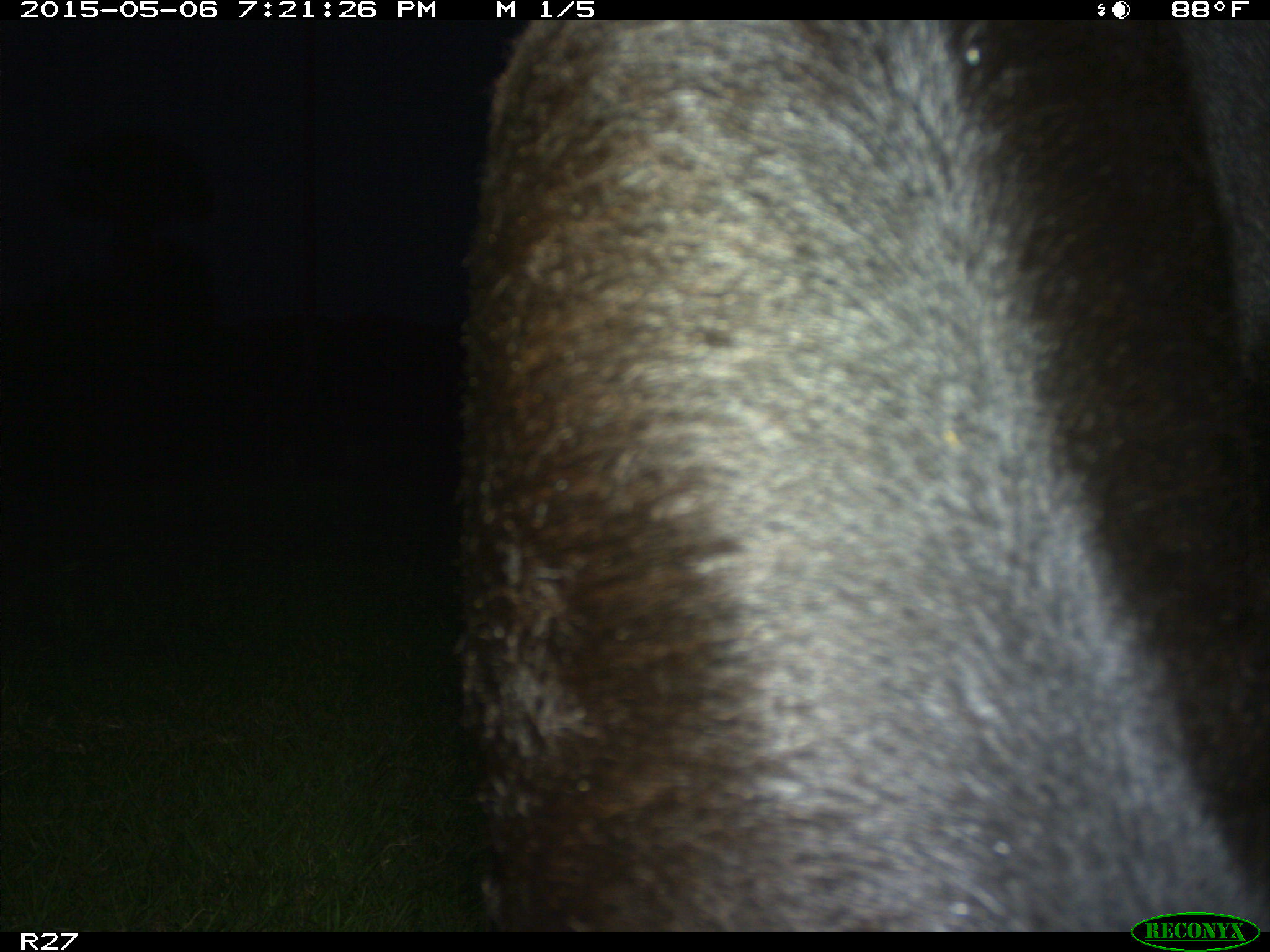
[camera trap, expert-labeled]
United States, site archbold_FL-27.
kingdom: Animalia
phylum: Chordata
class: Mammalia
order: Artiodactyla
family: Bovidae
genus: Bos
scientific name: Bos taurus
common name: domestic cow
Bos taurus (domestic cow).